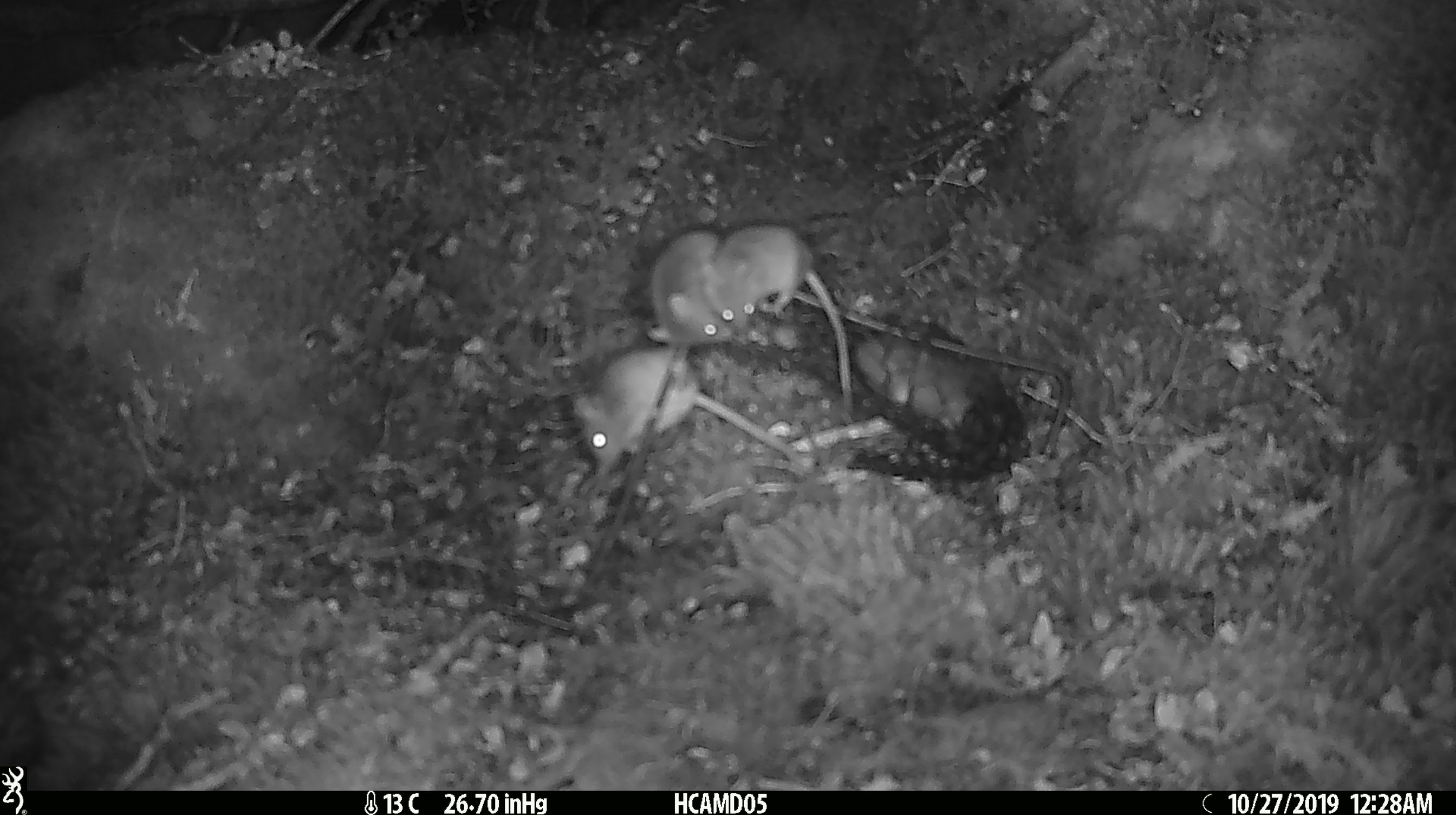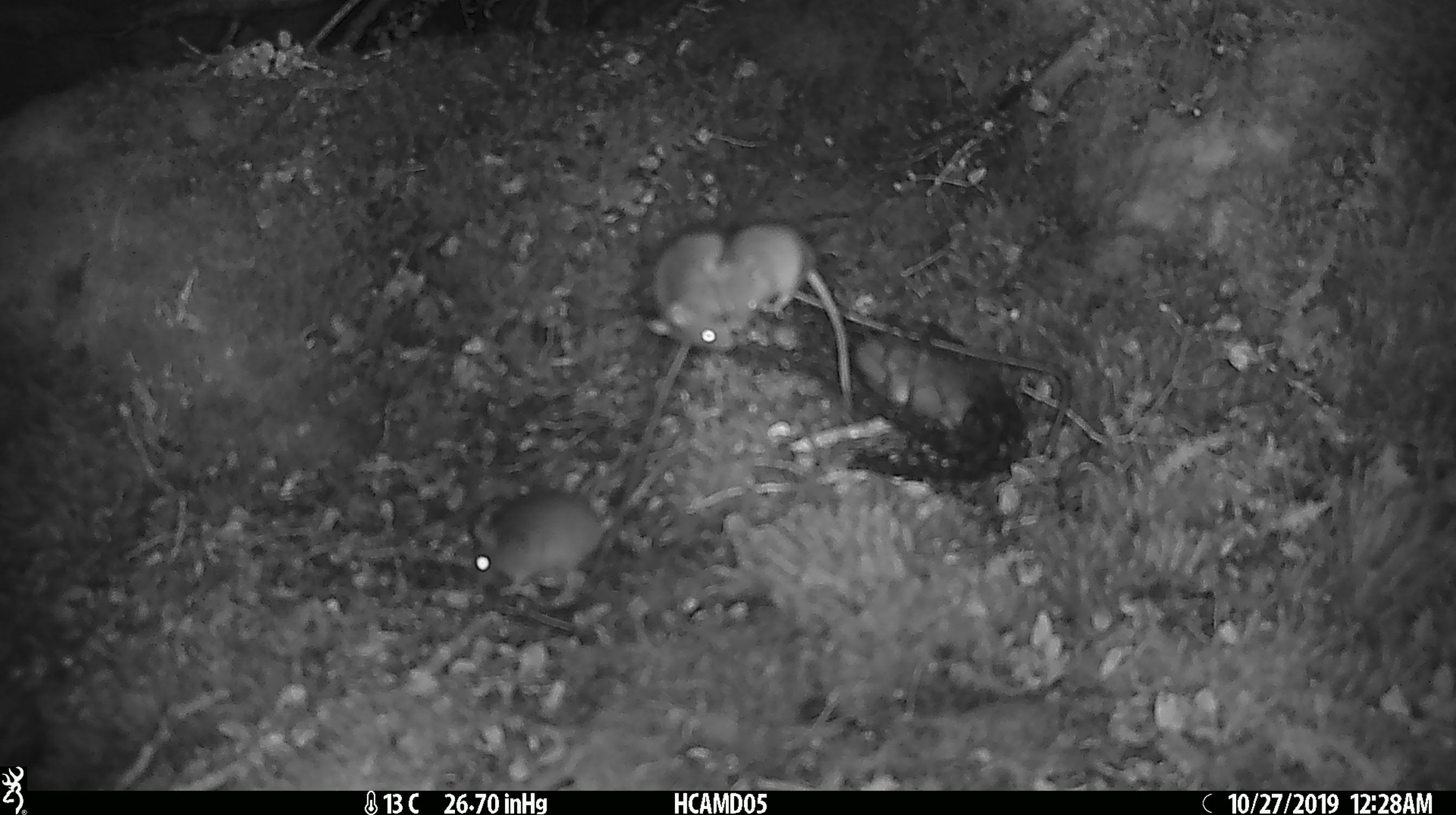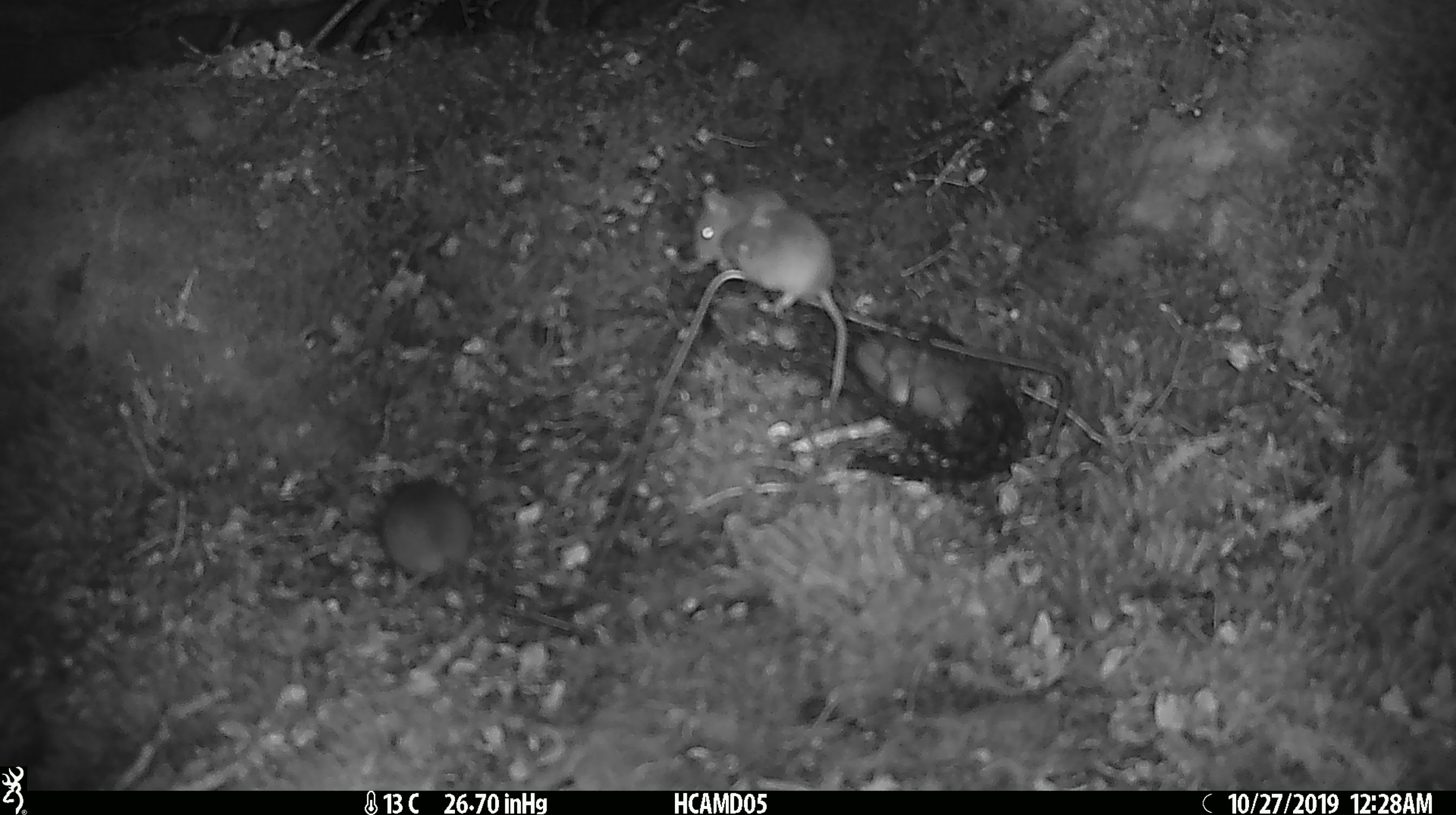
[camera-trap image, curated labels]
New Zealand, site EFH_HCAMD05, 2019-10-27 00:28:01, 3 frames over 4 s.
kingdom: Animalia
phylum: Chordata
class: Mammalia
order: Rodentia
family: Muridae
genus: Mus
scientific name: Mus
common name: mouse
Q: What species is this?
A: Mouse (Mus).